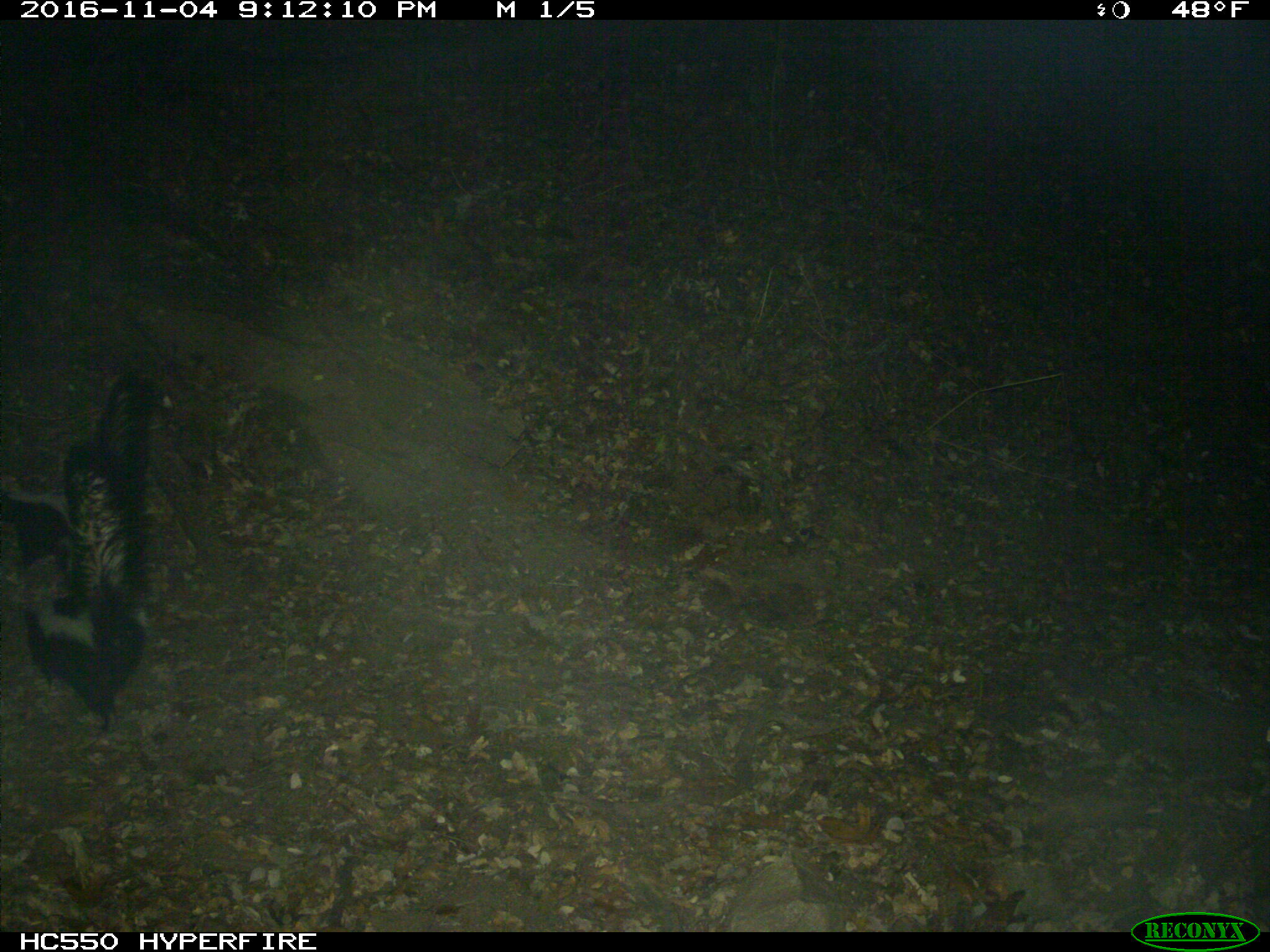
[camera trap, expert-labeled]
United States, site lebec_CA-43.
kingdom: Animalia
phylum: Chordata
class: Mammalia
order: Carnivora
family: Mephitidae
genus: Mephitis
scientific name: Mephitis mephitis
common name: striped skunk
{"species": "Mephitis mephitis (striped skunk)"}